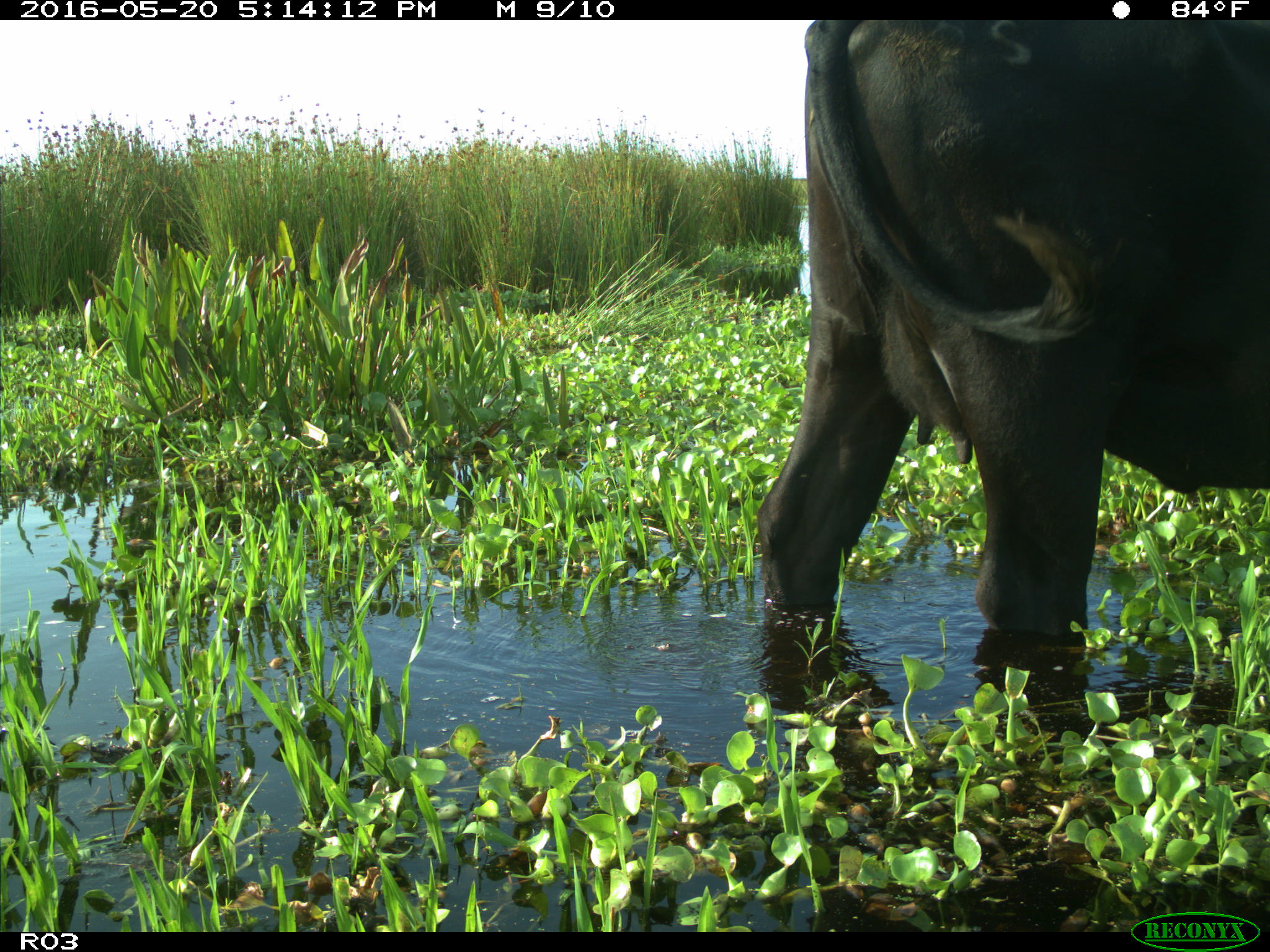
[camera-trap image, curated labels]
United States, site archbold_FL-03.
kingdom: Animalia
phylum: Chordata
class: Mammalia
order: Artiodactyla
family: Bovidae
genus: Bos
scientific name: Bos taurus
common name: domestic cow